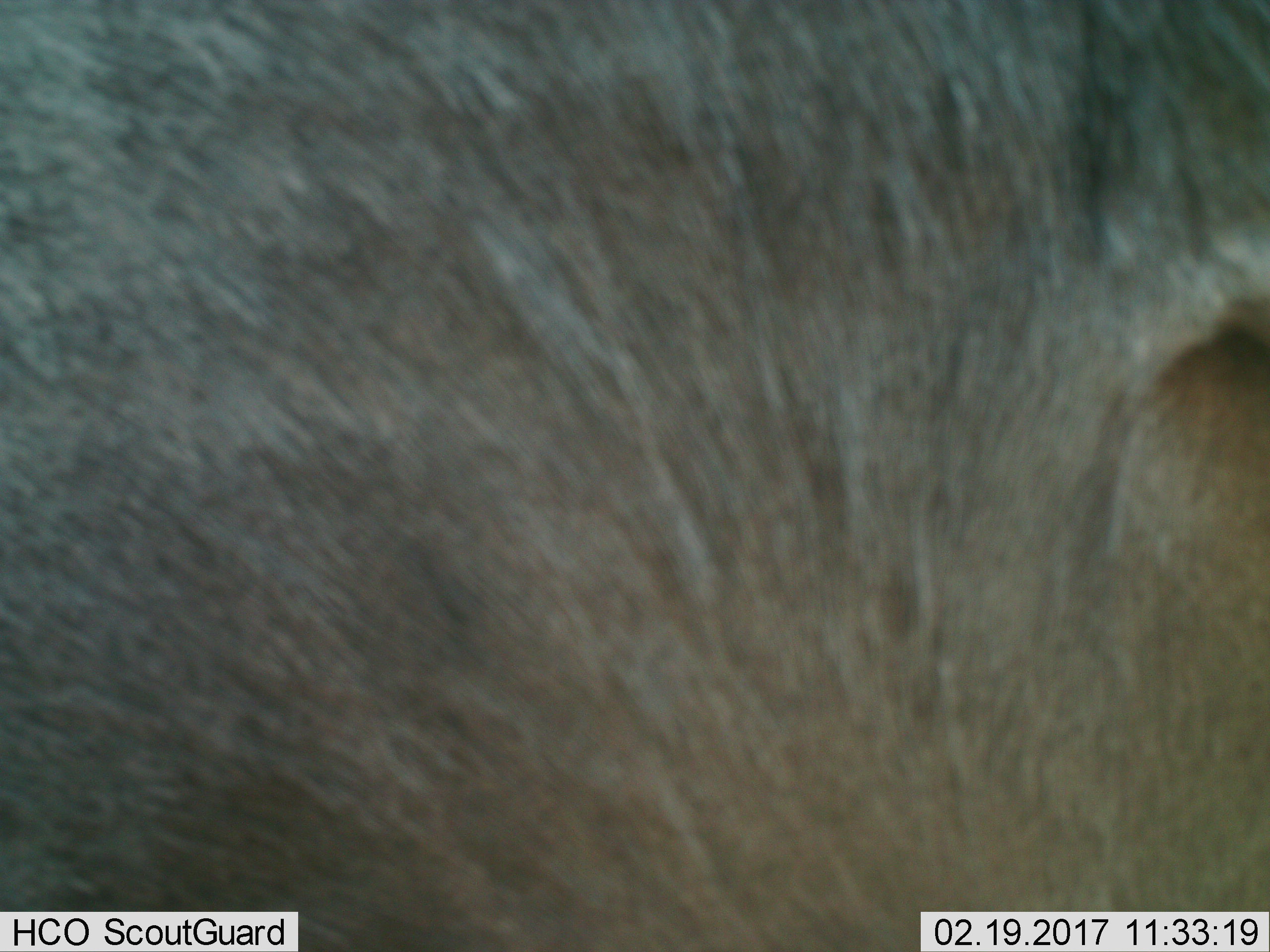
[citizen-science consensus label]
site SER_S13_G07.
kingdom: Animalia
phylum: Chordata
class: Mammalia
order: Artiodactyla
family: Bovidae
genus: Connochaetes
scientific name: Connochaetes taurinus taurinus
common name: blue wildebeest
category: wildebeestblue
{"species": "wildebeestblue (blue wildebeest) (Connochaetes taurinus taurinus)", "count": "1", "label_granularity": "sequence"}